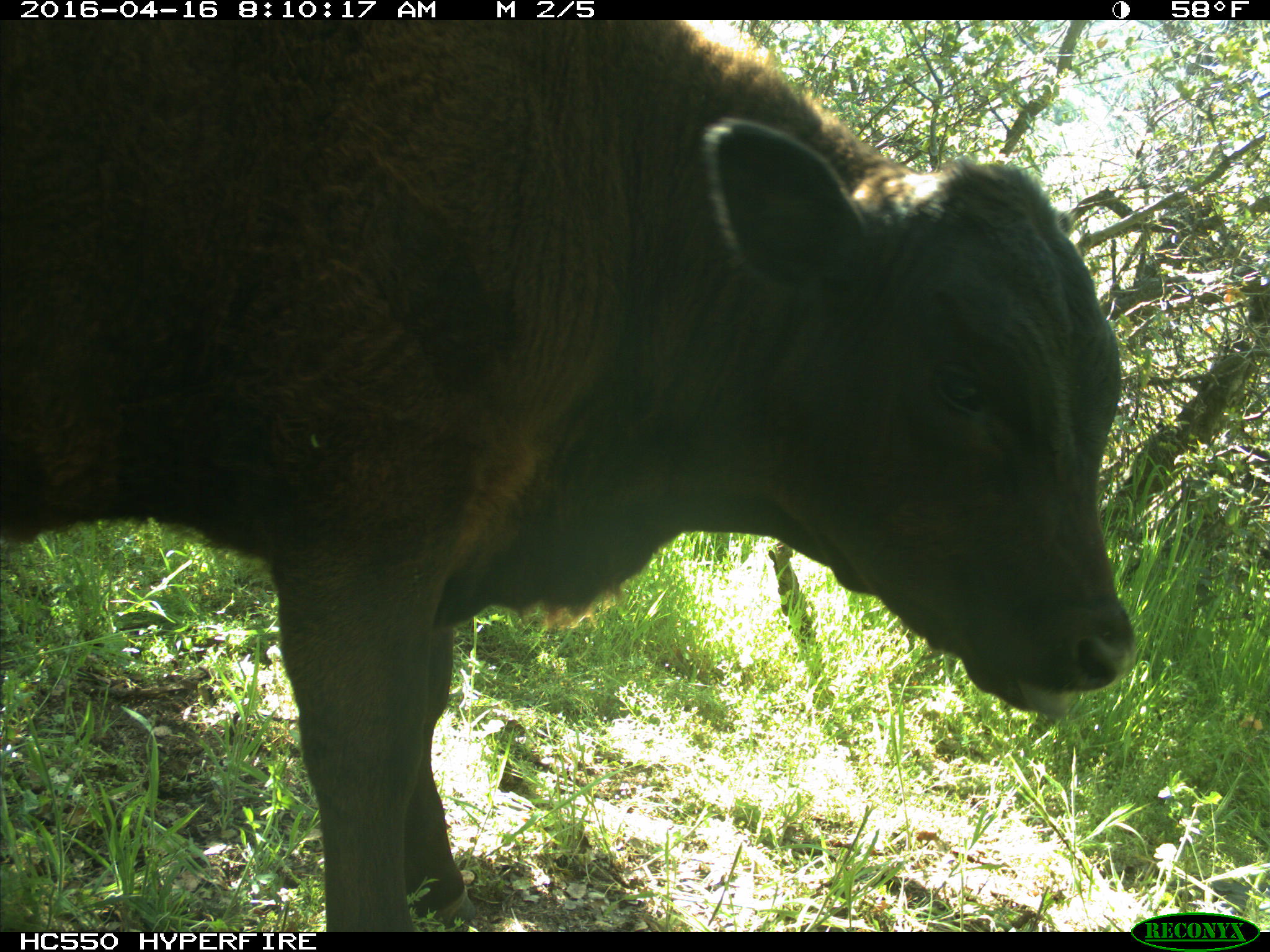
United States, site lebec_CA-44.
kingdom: Animalia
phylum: Chordata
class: Mammalia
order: Artiodactyla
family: Bovidae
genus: Bos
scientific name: Bos taurus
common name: domestic cow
Bos taurus (domestic cow).